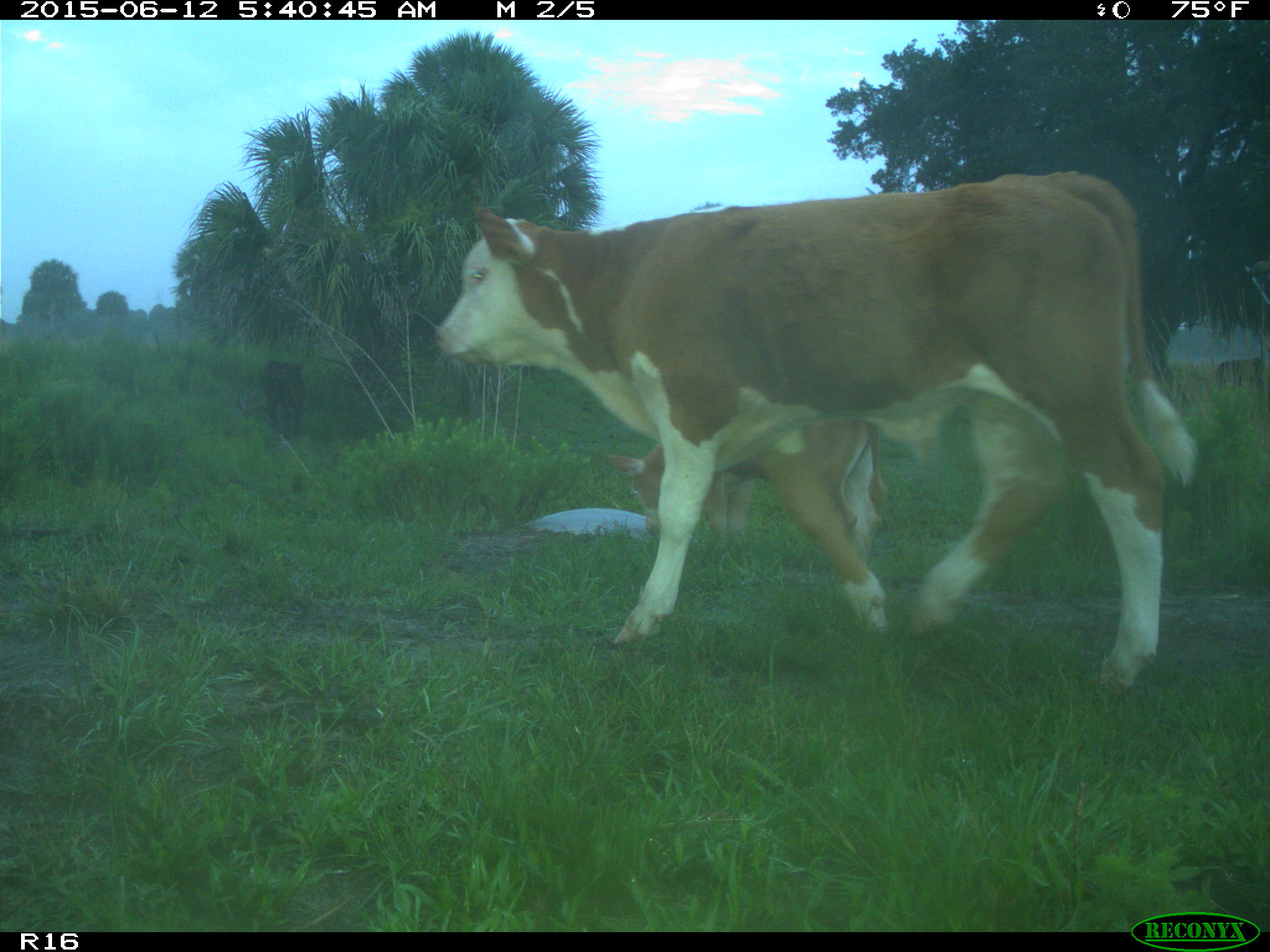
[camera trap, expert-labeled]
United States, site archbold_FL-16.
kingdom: Animalia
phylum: Chordata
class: Mammalia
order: Artiodactyla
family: Bovidae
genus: Bos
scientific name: Bos taurus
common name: domestic cow